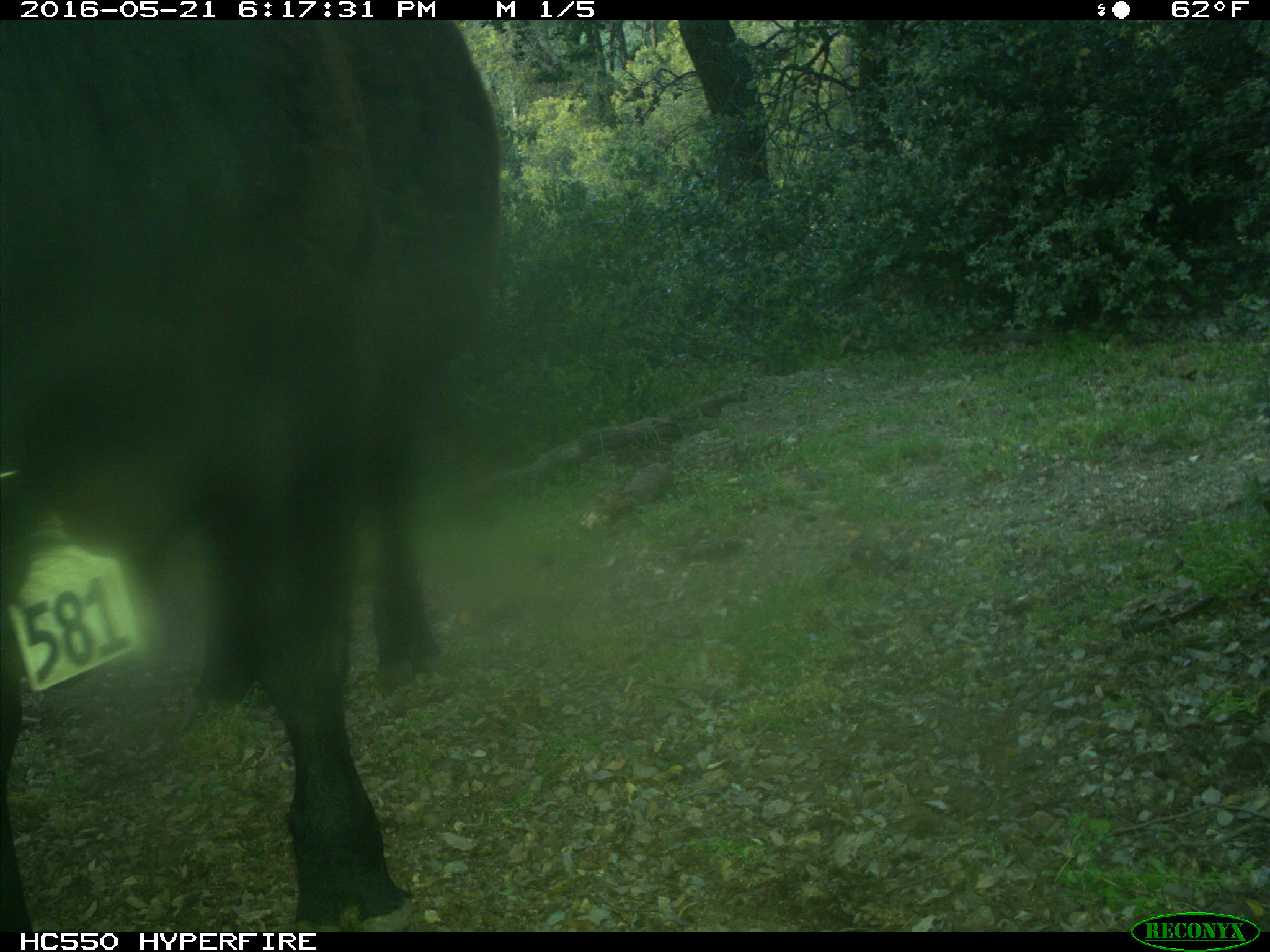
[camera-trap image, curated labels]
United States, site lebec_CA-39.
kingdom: Animalia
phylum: Chordata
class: Mammalia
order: Artiodactyla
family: Bovidae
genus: Bos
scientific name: Bos taurus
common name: domestic cow